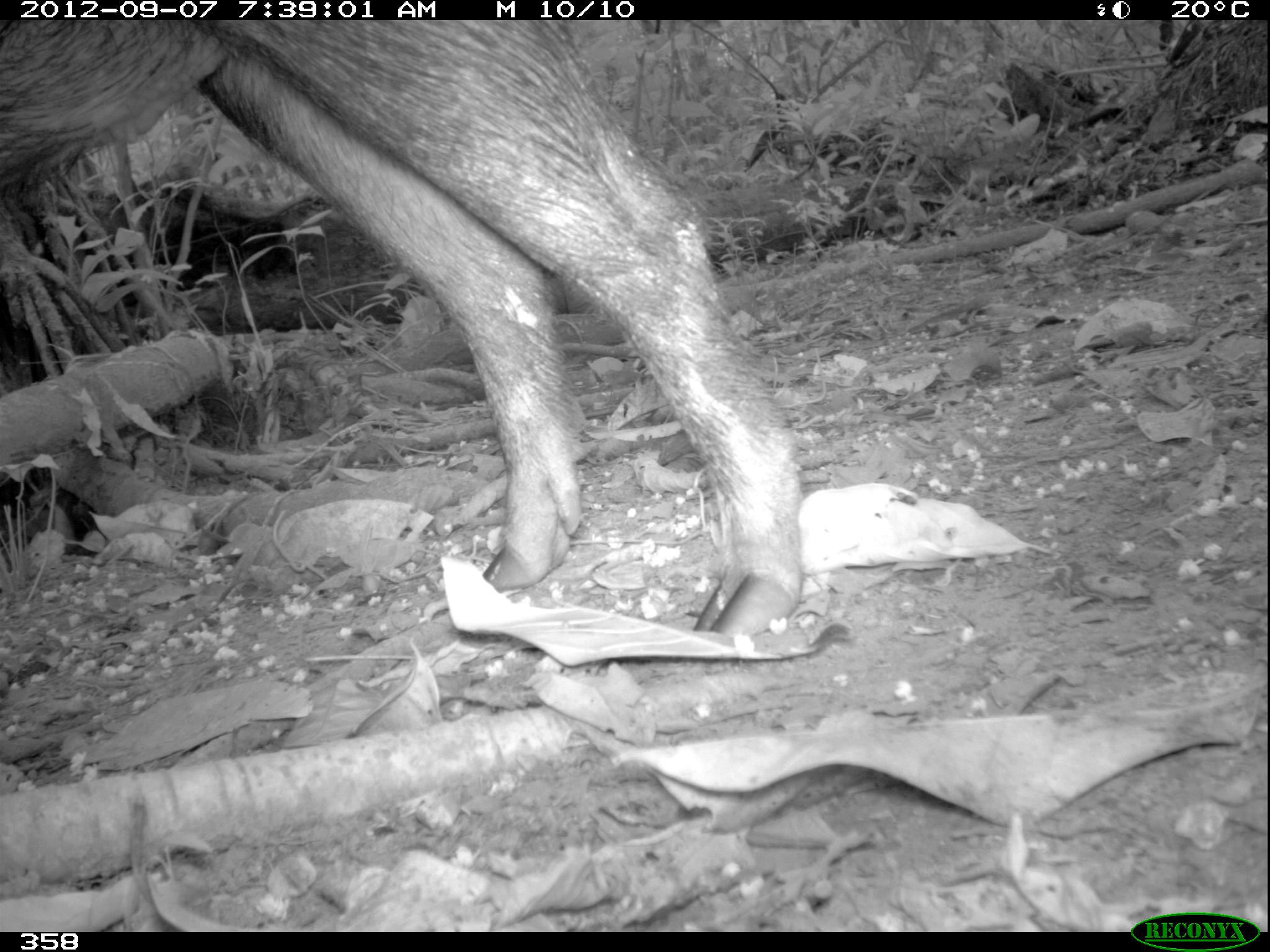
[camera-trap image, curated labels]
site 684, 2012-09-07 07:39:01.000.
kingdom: Animalia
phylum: Chordata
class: Mammalia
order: Artiodactyla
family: Tayassuidae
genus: Tayassu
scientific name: Tayassu pecari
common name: white-lipped peccary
Tayassu pecari (white-lipped peccary).